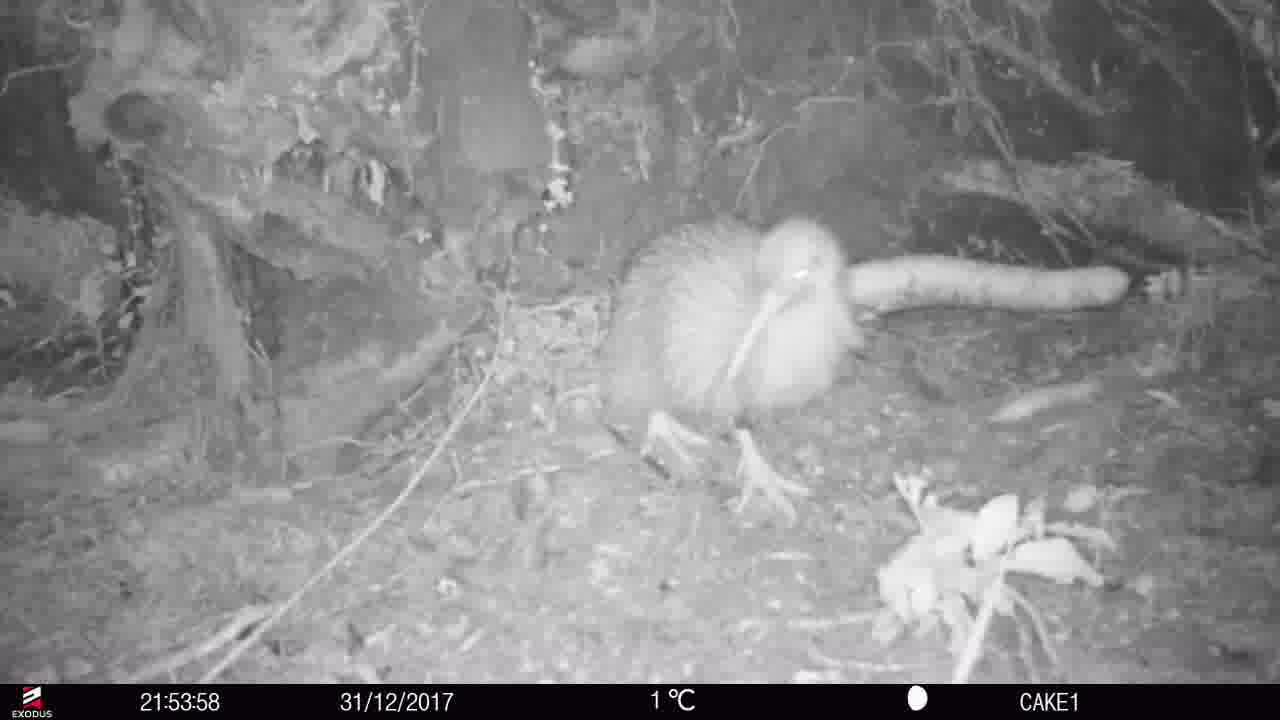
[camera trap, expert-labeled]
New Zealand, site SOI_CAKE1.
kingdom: Animalia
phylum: Chordata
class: Aves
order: Apterygiformes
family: Apterygidae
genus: Apteryx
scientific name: Apteryx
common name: kiwi